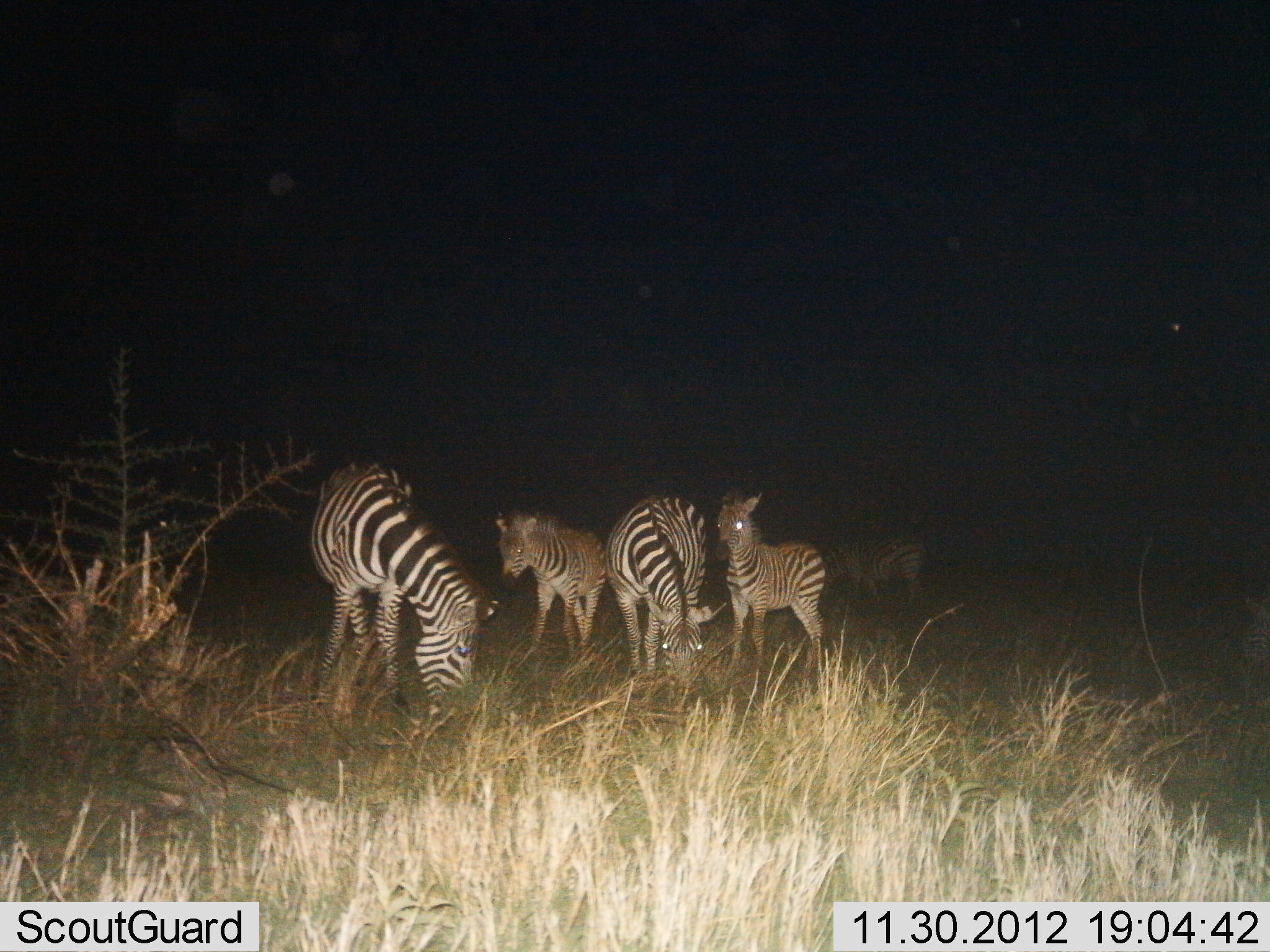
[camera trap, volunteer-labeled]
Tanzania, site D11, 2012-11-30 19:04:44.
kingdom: Animalia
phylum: Chordata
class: Mammalia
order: Perissodactyla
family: Equidae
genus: Equus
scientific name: Equus quagga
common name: plains zebra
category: zebra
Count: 5.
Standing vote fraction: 90%.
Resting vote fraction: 0%.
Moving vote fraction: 10%.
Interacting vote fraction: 10%.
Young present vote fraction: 60%.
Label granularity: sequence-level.